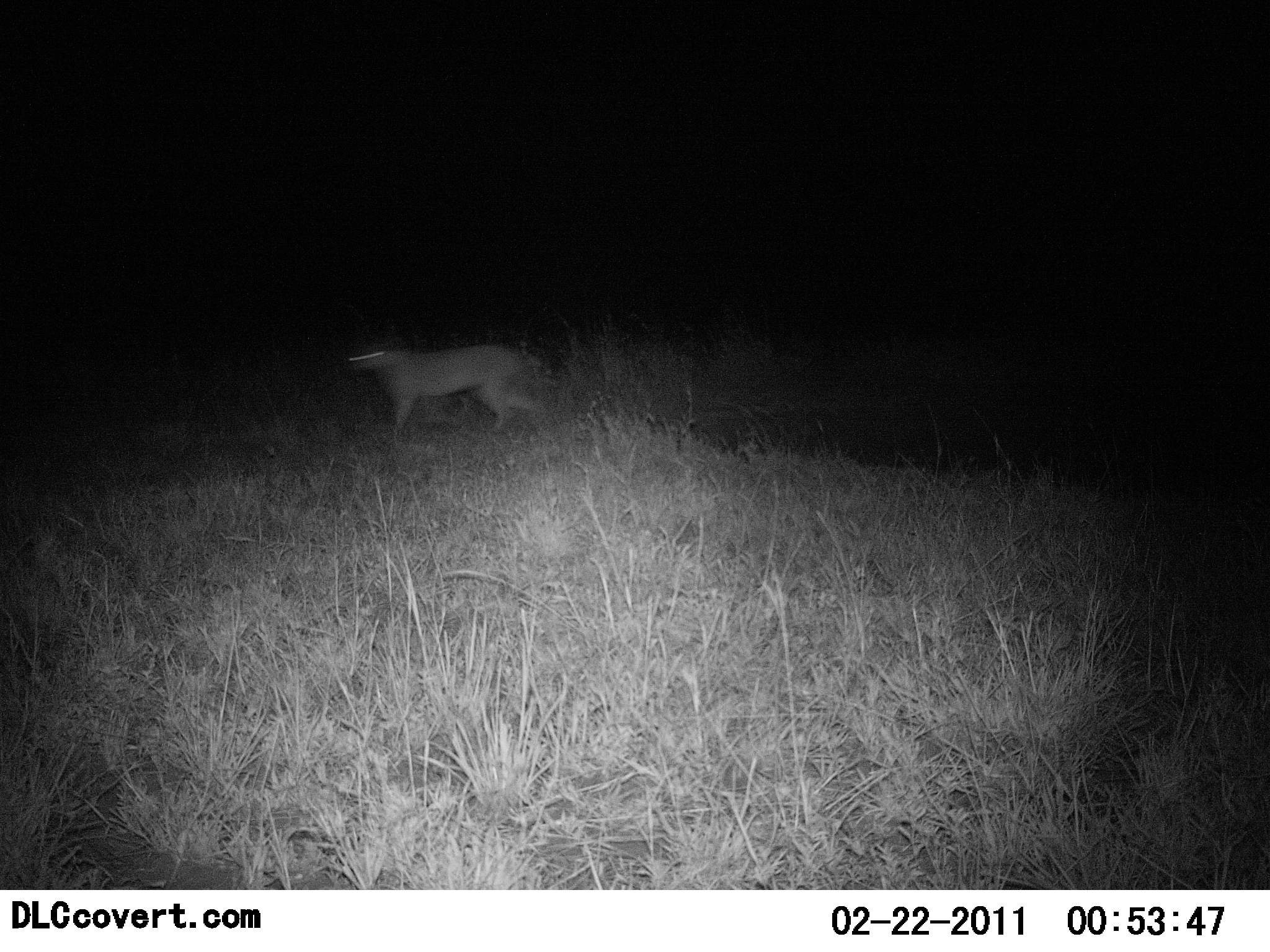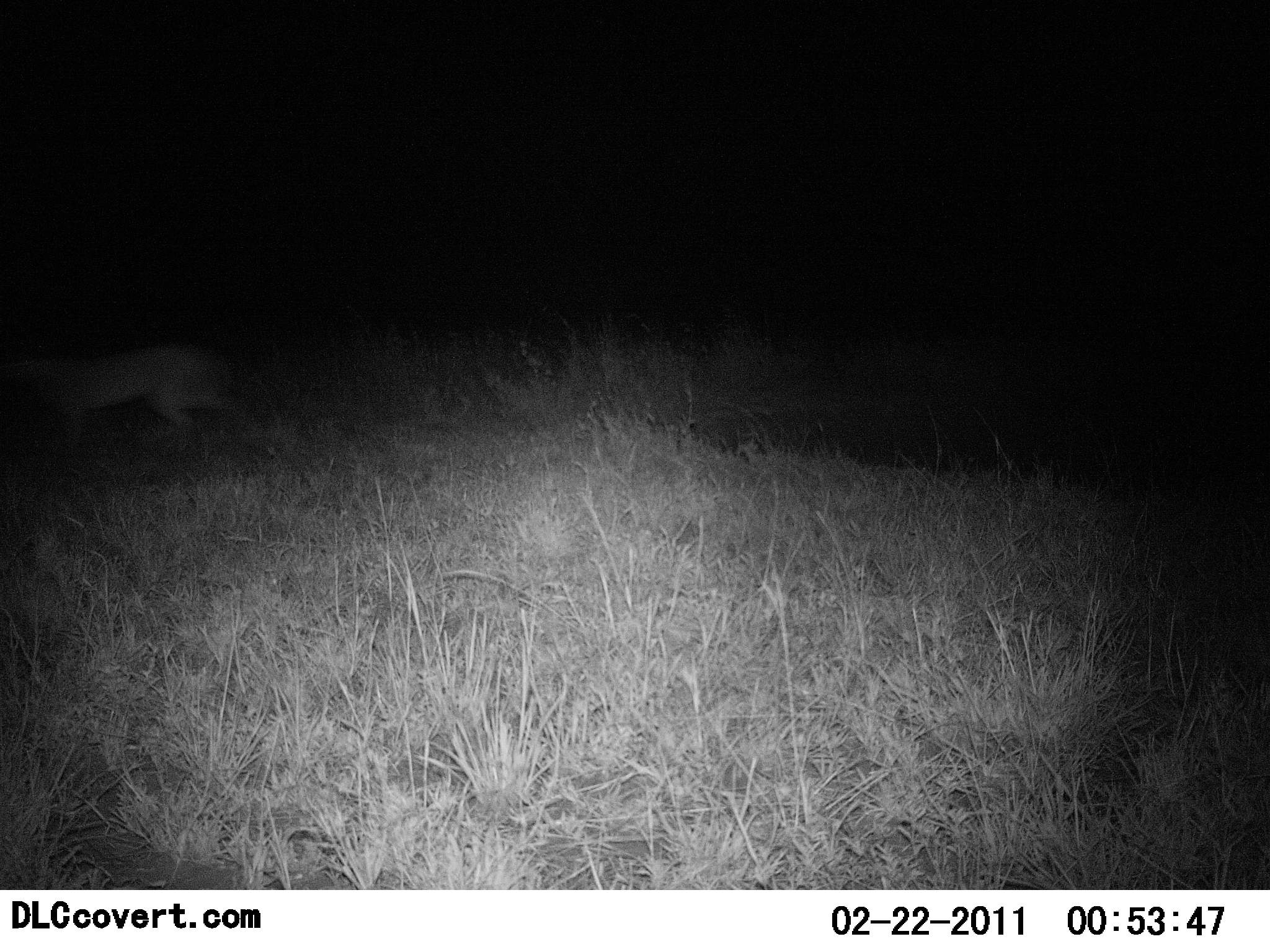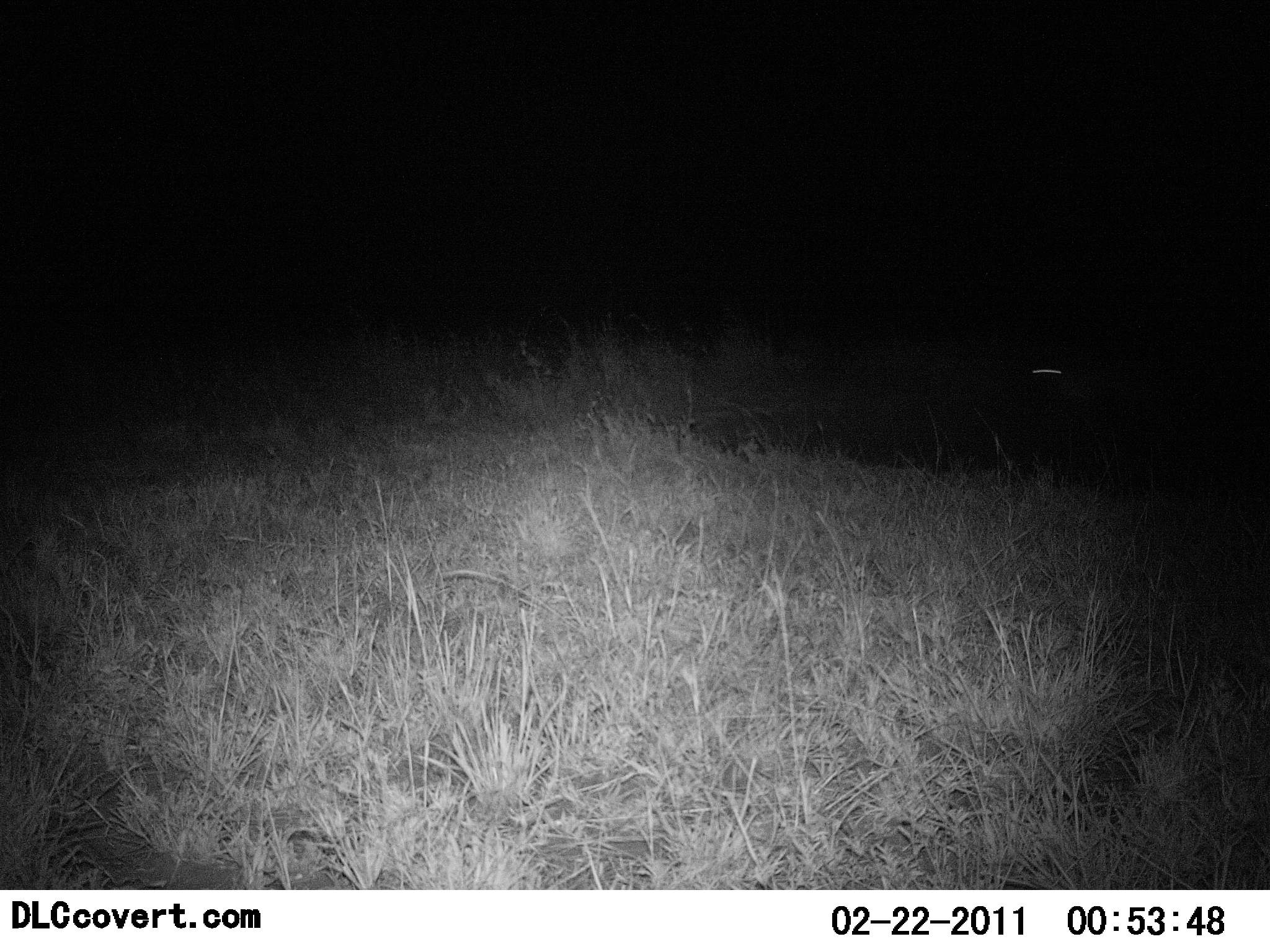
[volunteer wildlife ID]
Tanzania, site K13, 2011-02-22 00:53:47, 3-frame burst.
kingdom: Animalia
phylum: Chordata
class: Mammalia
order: Carnivora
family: Felidae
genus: Acinonyx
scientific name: Acinonyx jubatus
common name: cheetah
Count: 1.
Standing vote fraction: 0%.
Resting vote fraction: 0%.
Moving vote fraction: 100%.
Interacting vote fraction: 0%.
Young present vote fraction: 0%.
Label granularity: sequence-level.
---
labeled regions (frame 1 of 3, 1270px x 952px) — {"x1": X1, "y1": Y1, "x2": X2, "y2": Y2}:
animal: {"x1": 336, "y1": 340, "x2": 550, "y2": 441}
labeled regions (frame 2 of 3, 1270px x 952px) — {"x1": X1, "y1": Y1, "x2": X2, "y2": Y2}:
animal: {"x1": 0, "y1": 337, "x2": 246, "y2": 461}